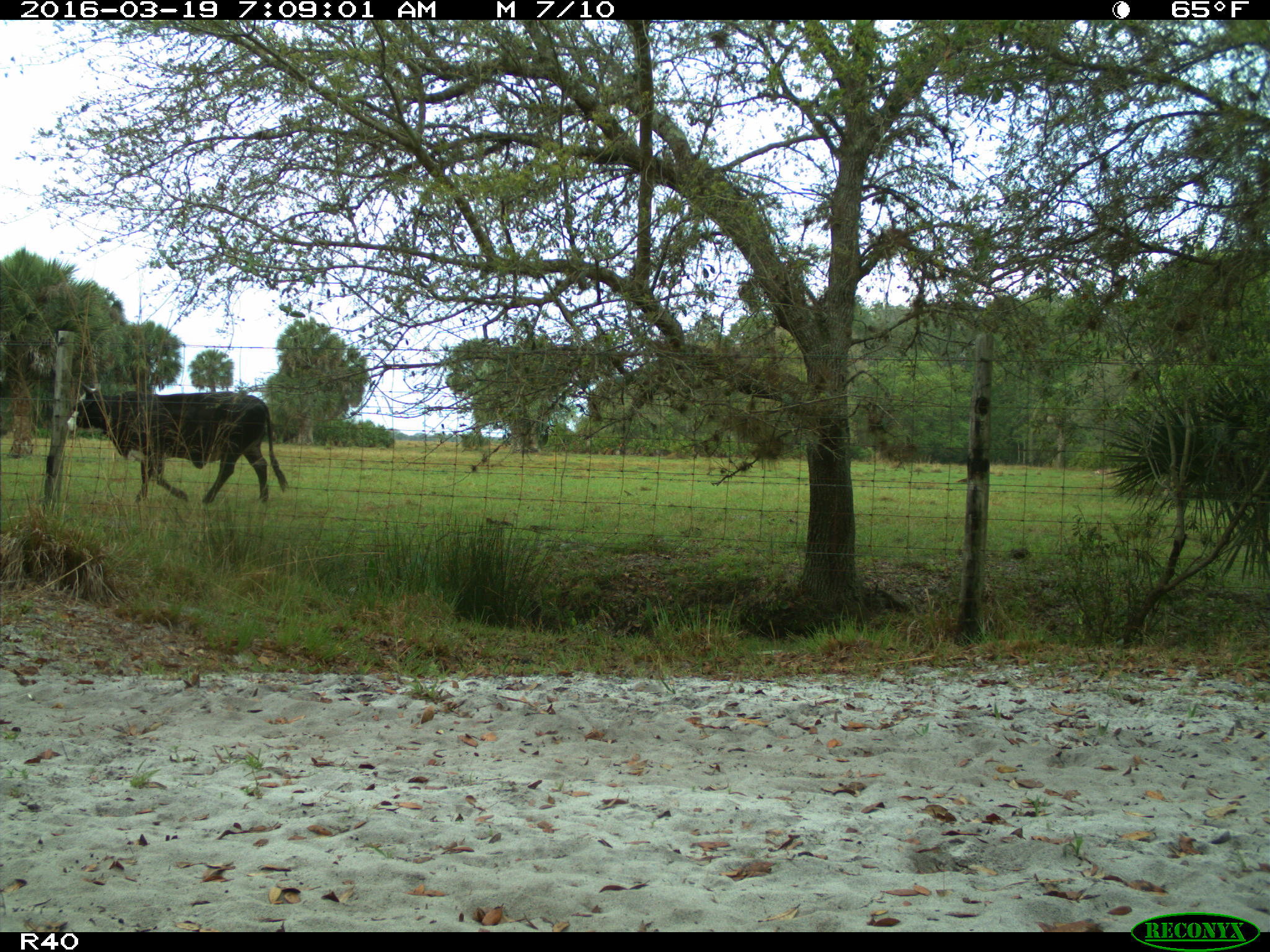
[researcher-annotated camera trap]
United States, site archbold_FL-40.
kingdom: Animalia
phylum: Chordata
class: Mammalia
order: Artiodactyla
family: Bovidae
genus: Bos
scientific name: Bos taurus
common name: domestic cow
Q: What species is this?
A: Bos taurus (domestic cow).